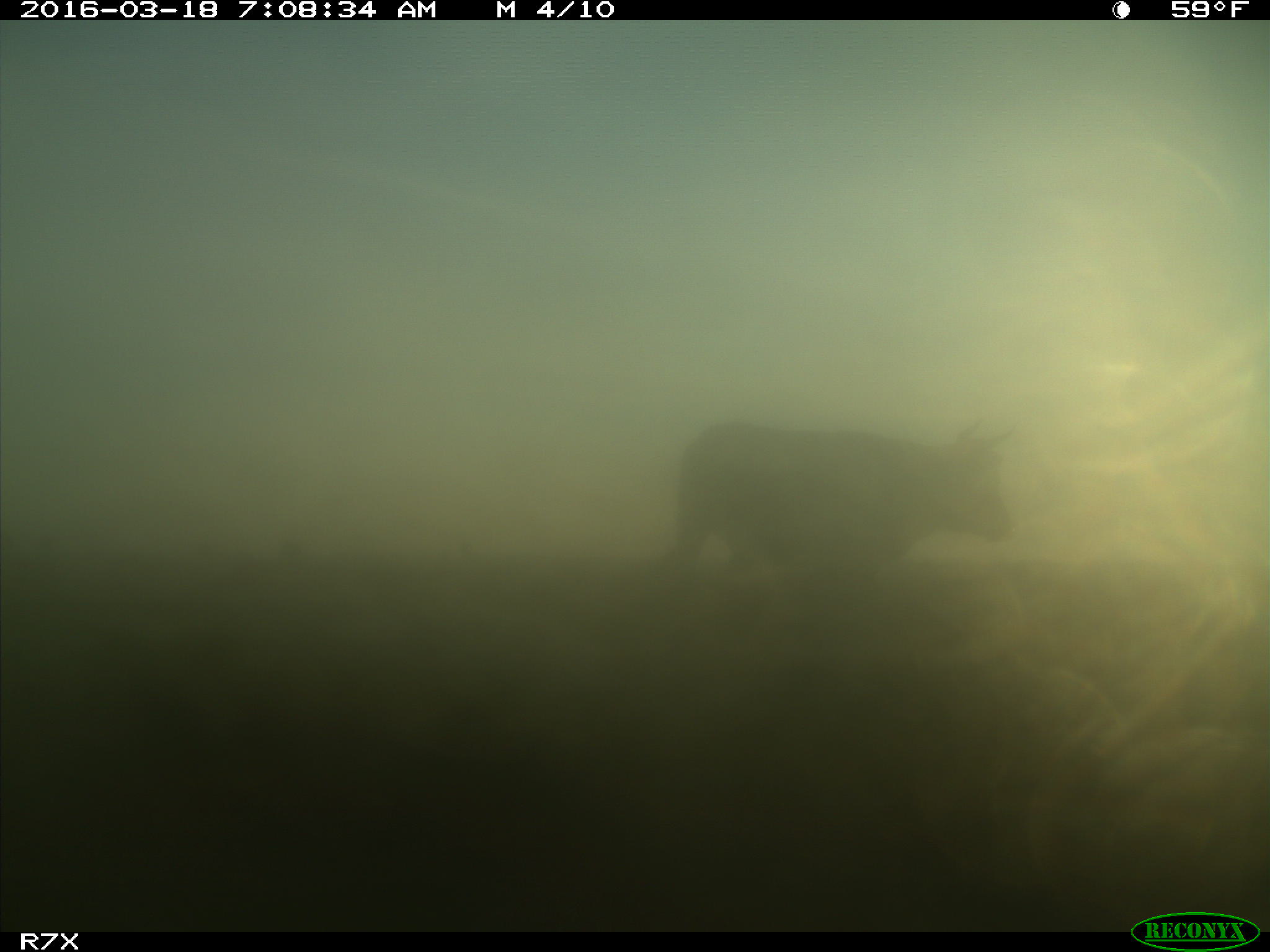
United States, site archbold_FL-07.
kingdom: Animalia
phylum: Chordata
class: Mammalia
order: Artiodactyla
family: Bovidae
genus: Bos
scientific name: Bos taurus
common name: domestic cow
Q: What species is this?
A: Bos taurus (domestic cow).